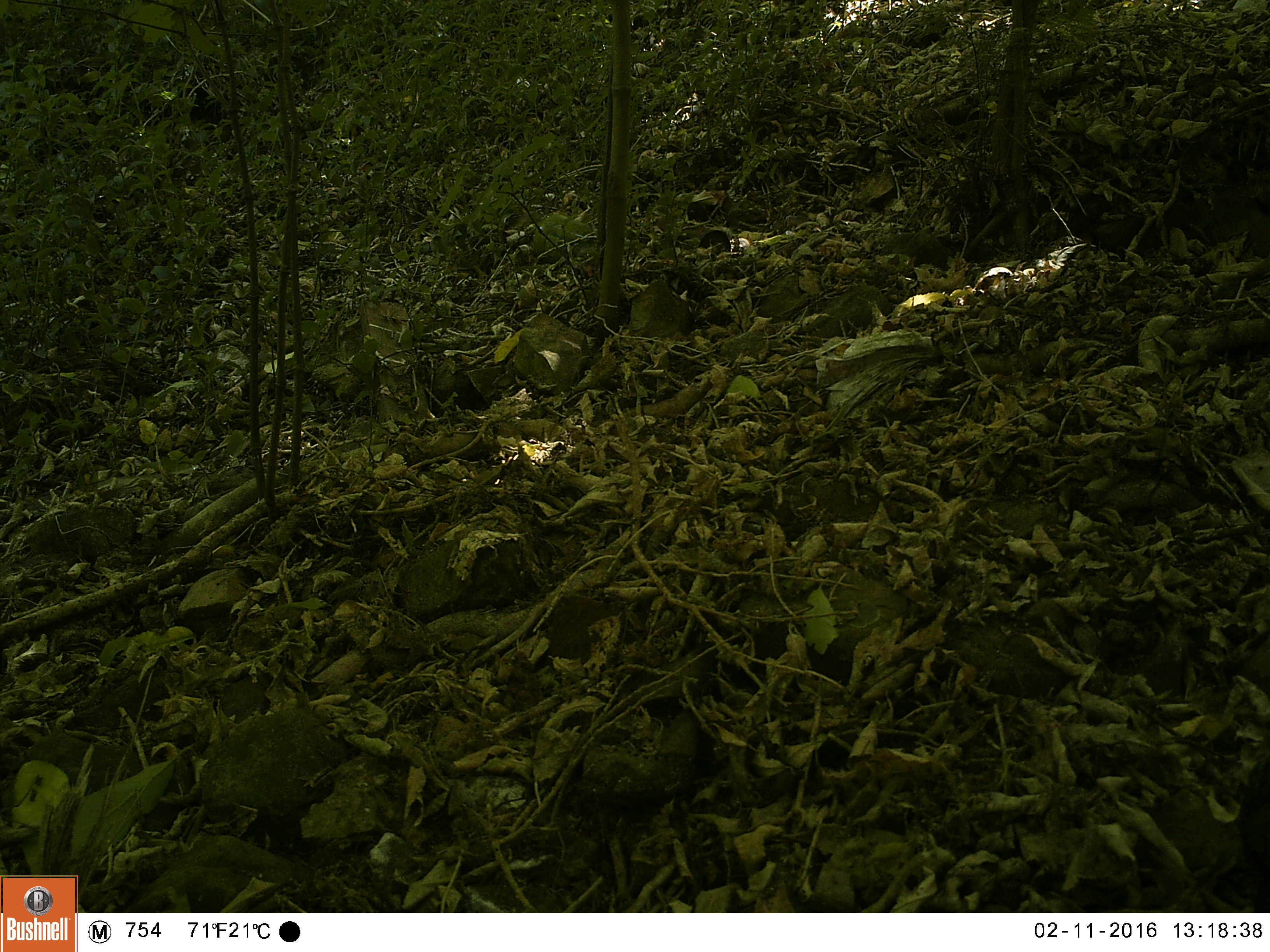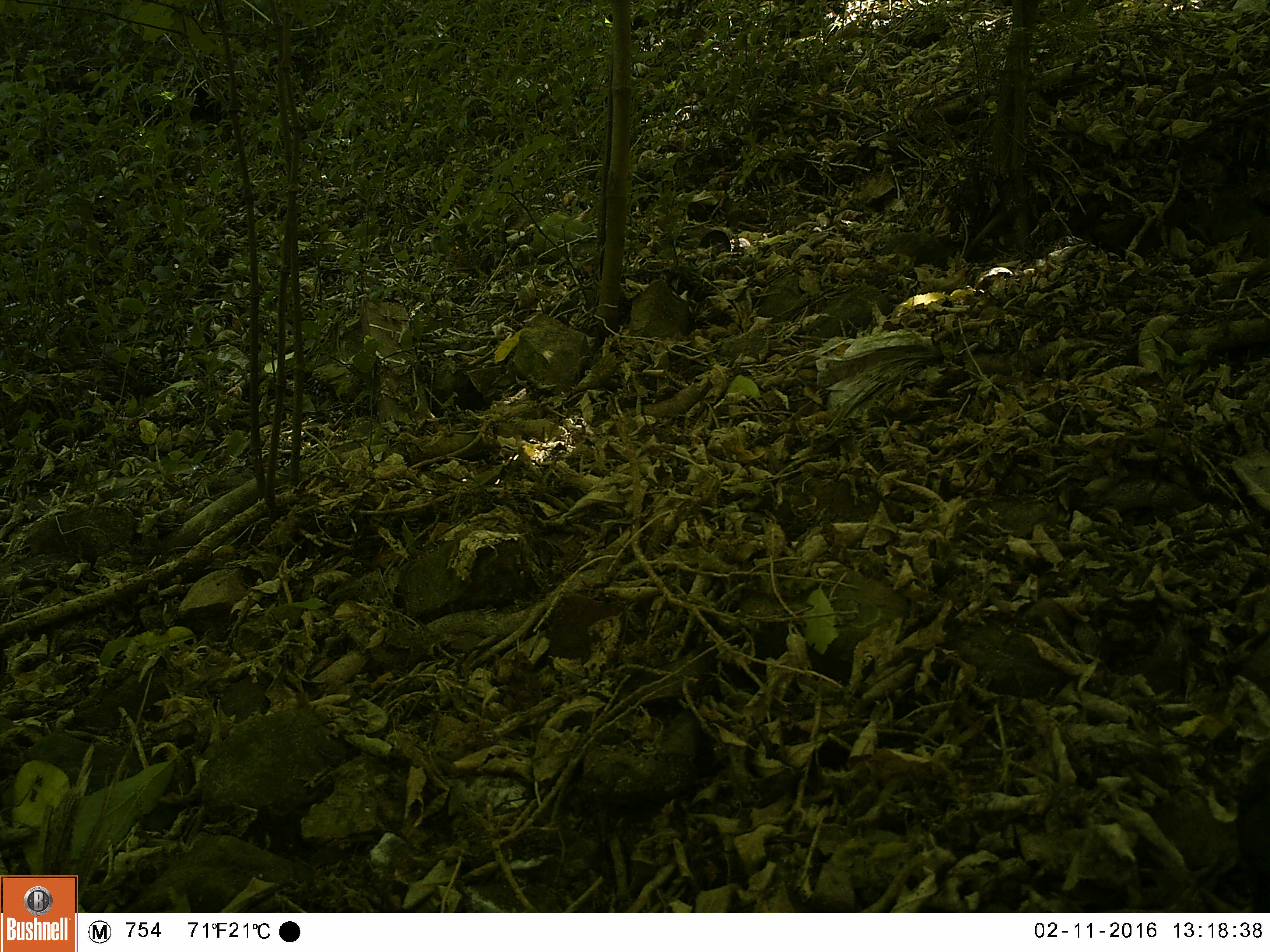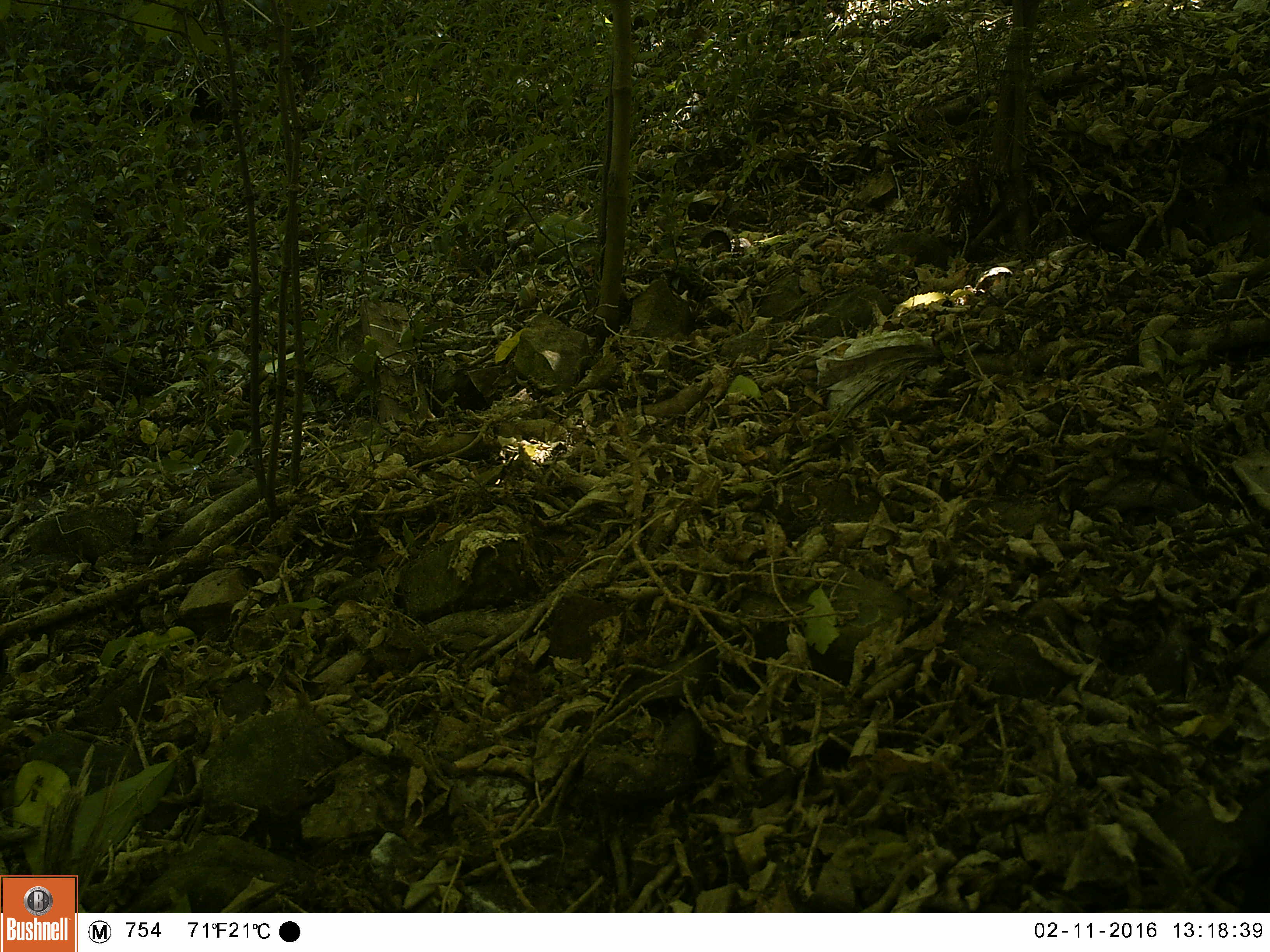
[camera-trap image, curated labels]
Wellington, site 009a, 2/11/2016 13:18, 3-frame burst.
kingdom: Animalia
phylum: Chordata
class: Aves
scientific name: Aves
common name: bird